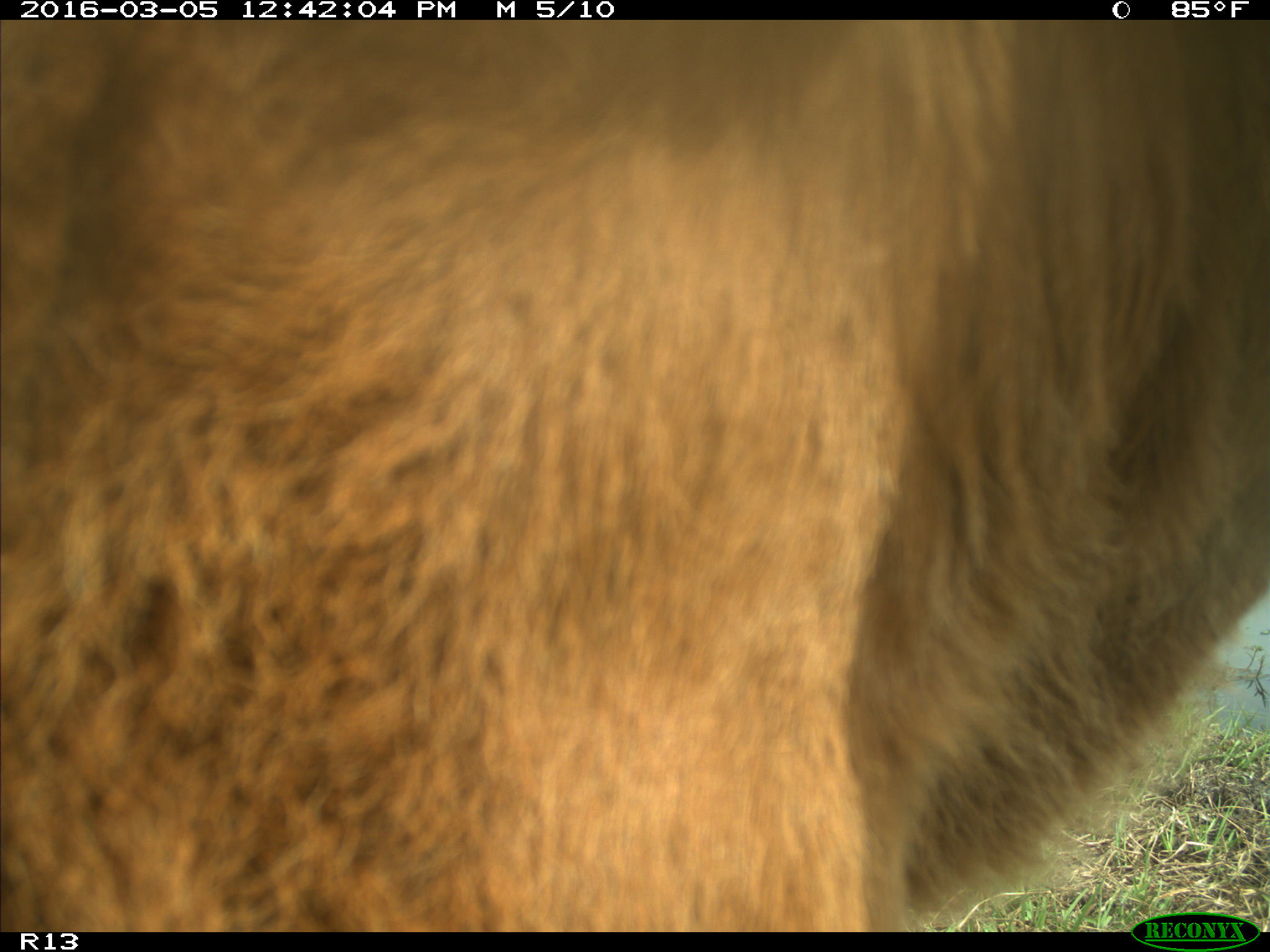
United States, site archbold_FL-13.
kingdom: Animalia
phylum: Chordata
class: Mammalia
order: Artiodactyla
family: Bovidae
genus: Bos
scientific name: Bos taurus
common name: domestic cow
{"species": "Bos taurus (domestic cow)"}